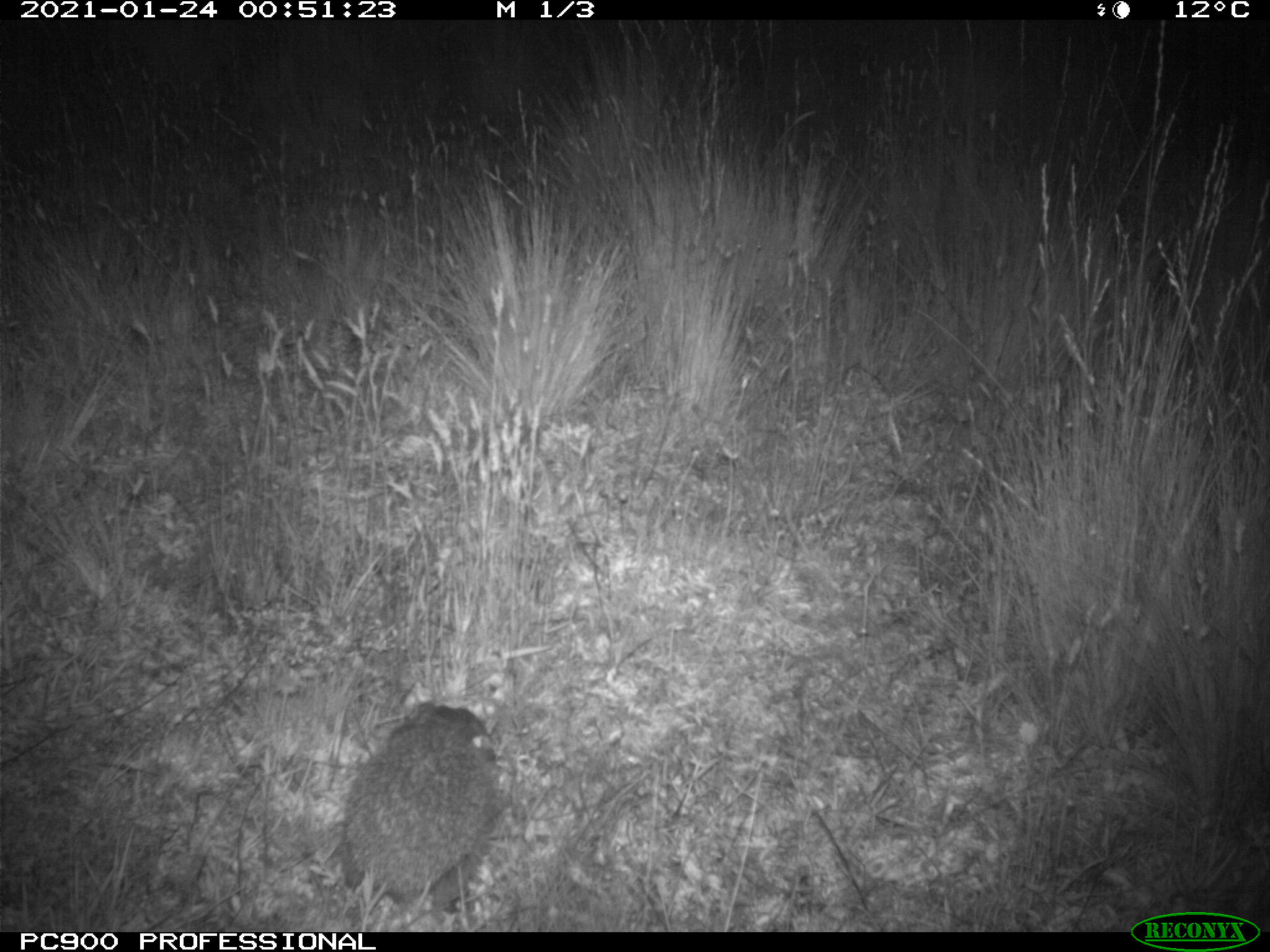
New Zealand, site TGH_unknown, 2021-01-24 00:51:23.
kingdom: Animalia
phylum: Chordata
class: Mammalia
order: Eulipotyphla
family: Erinaceidae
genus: Erinaceus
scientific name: Erinaceus europaeus europaeus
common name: european hedgehog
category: hedgehog